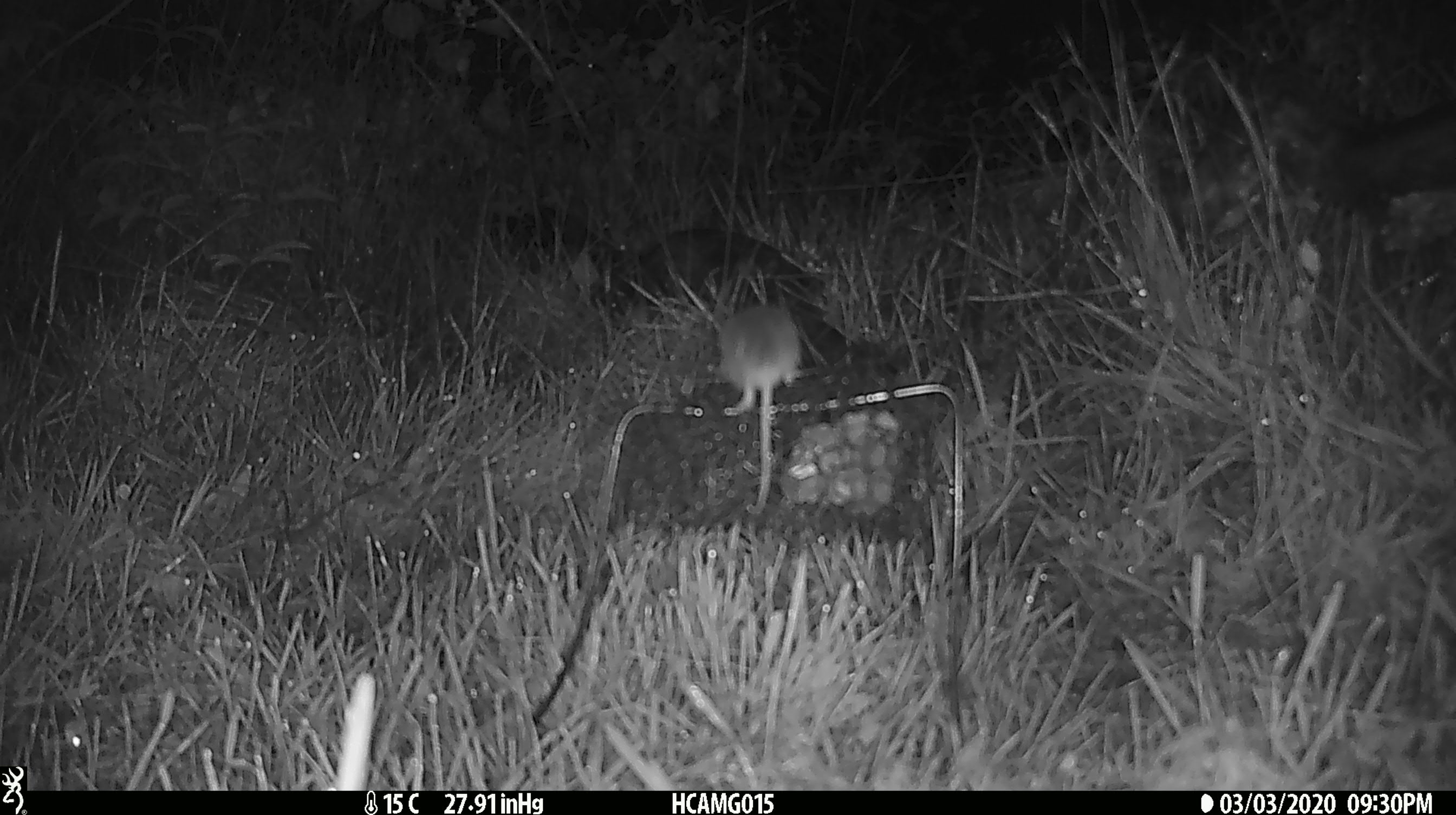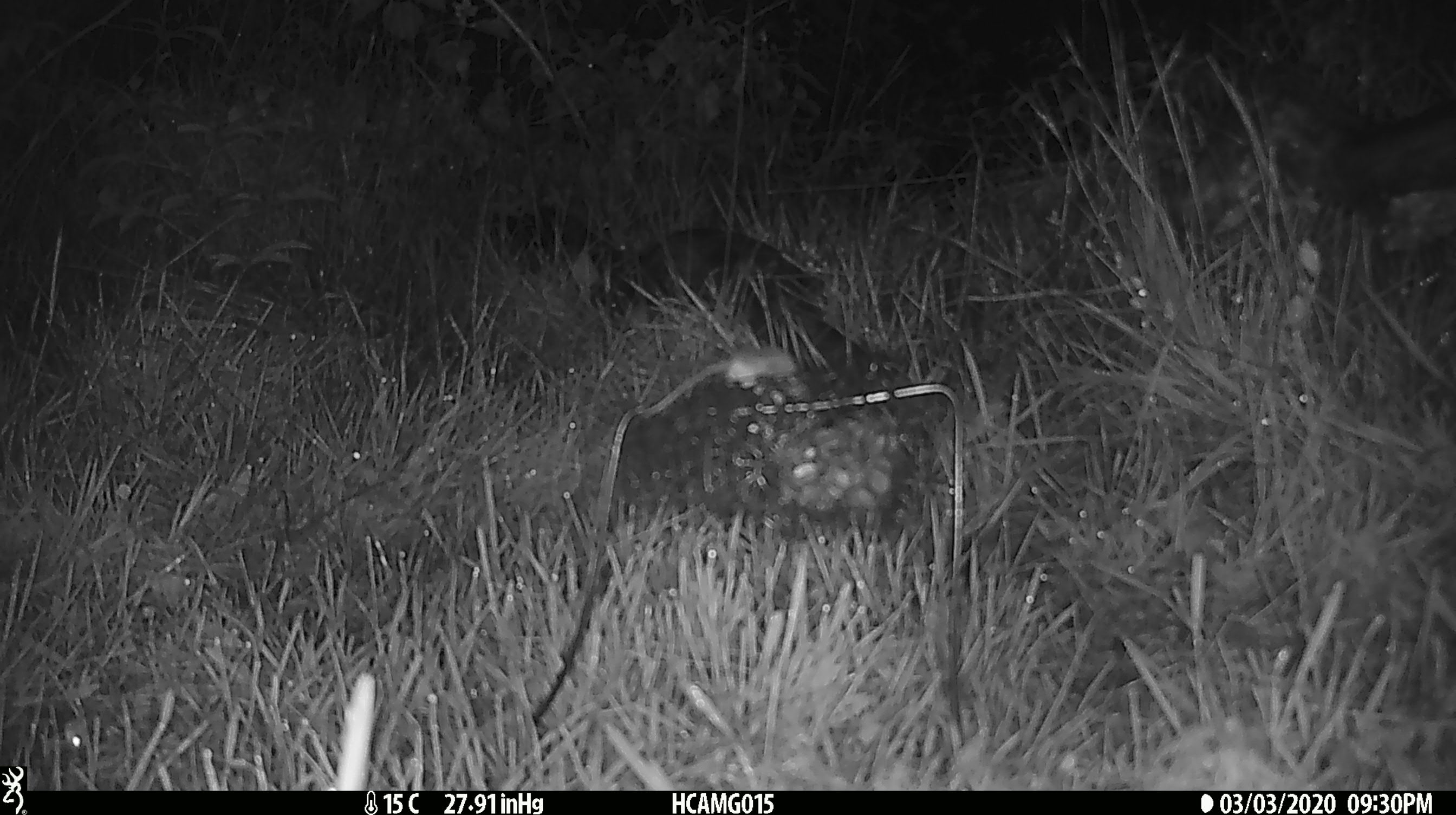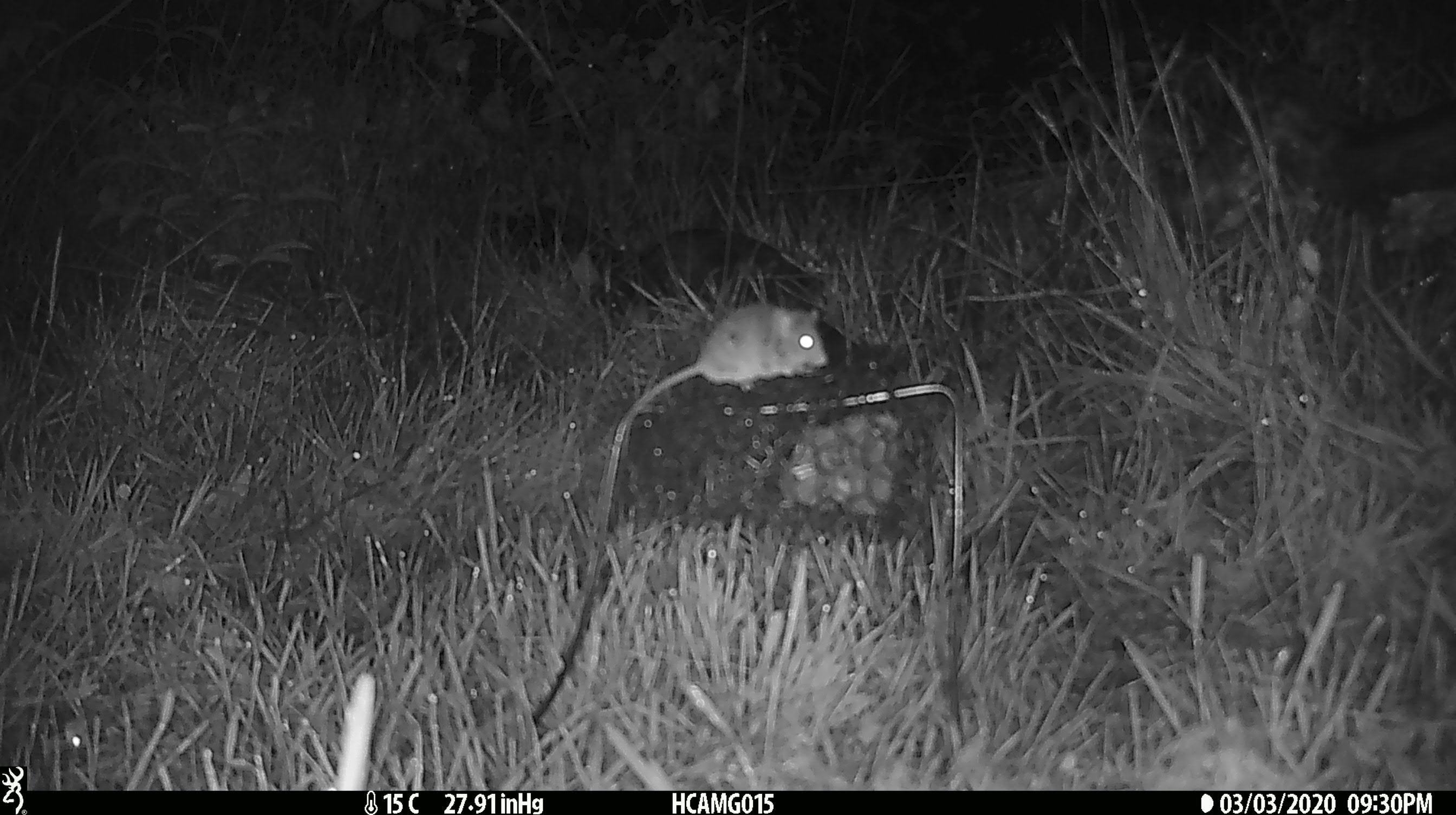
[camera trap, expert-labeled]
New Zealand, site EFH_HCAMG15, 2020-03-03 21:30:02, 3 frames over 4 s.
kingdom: Animalia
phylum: Chordata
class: Mammalia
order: Rodentia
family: Muridae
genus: Mus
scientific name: Mus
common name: mouse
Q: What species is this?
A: Mouse (Mus).